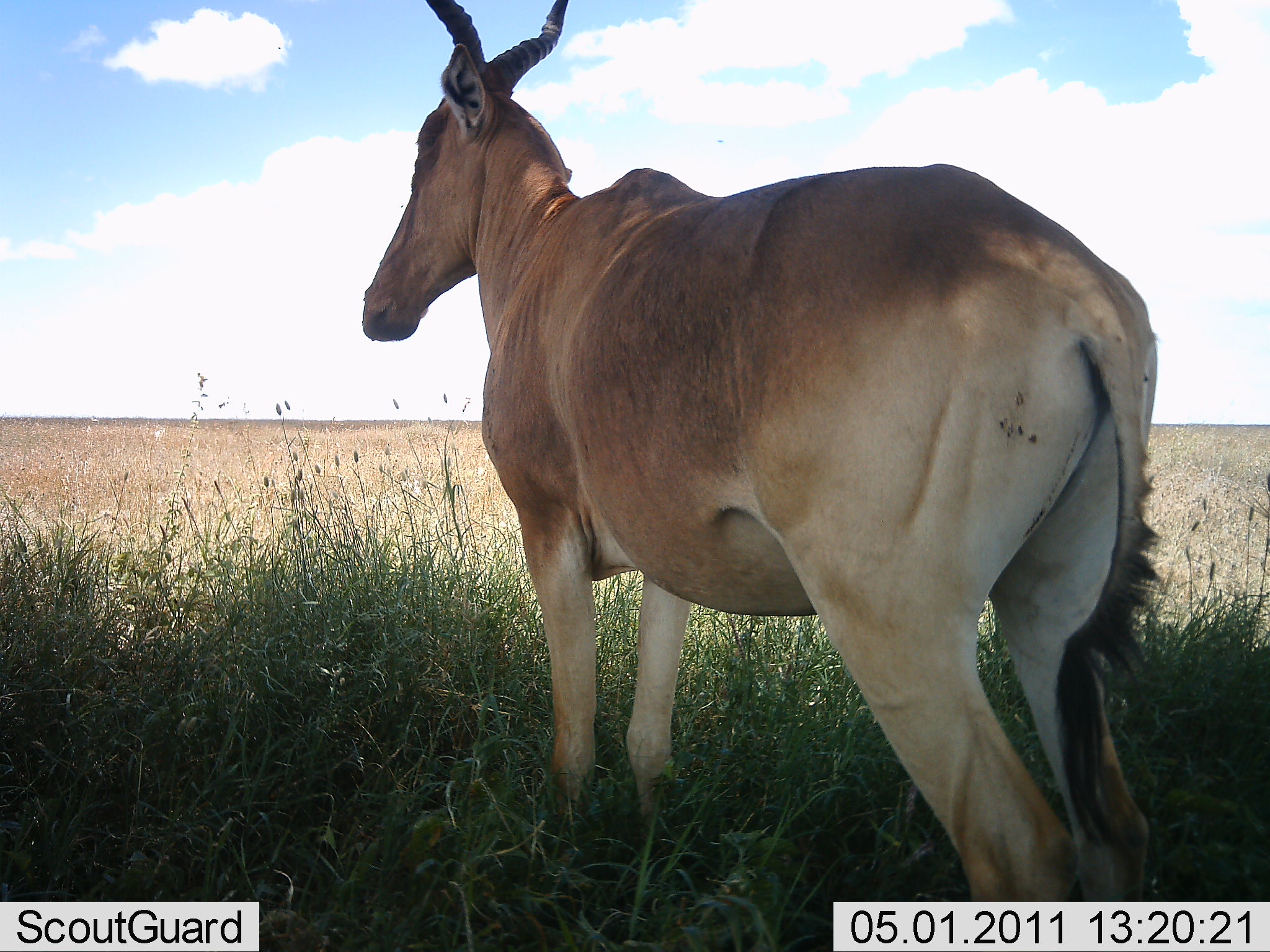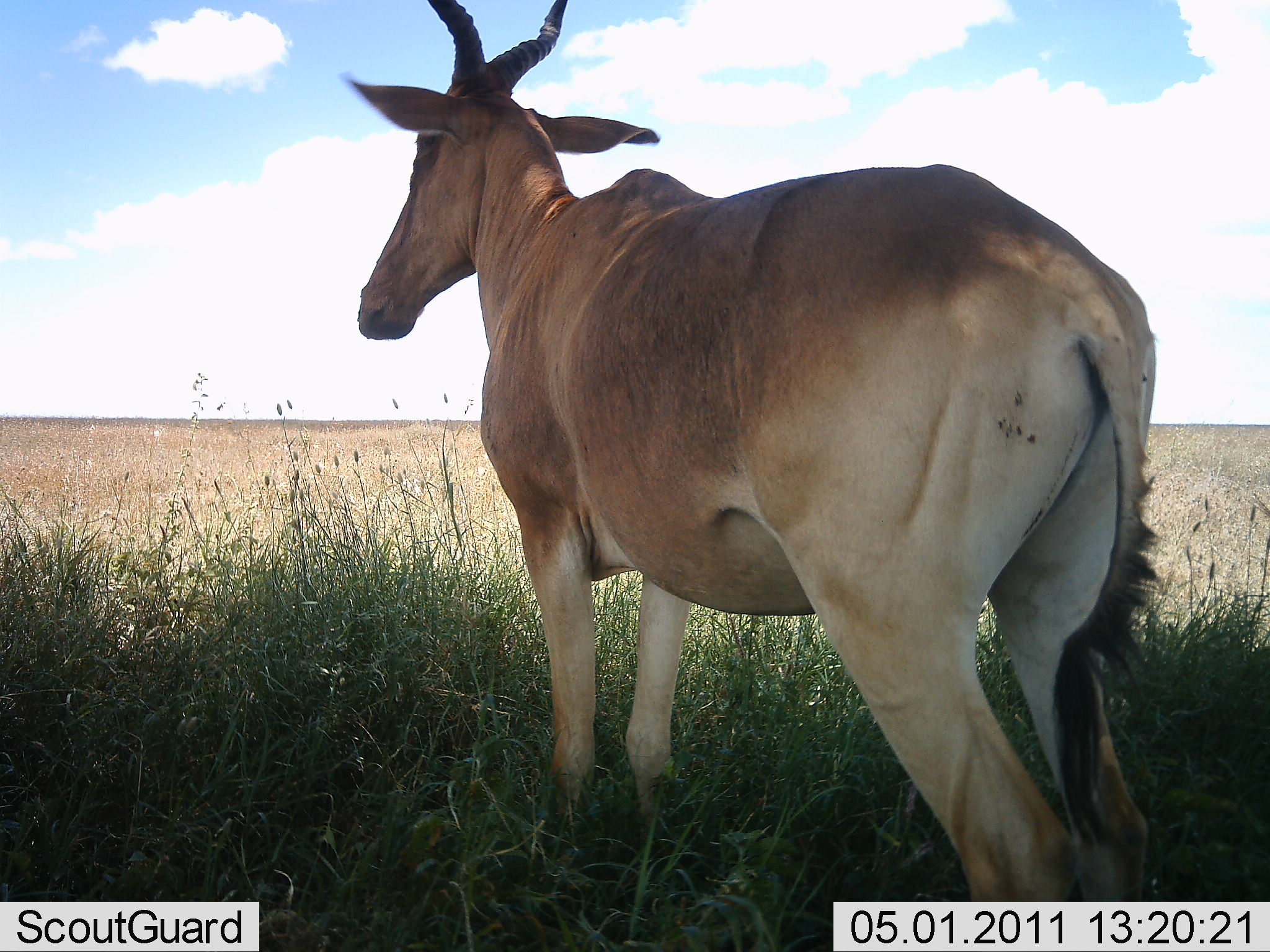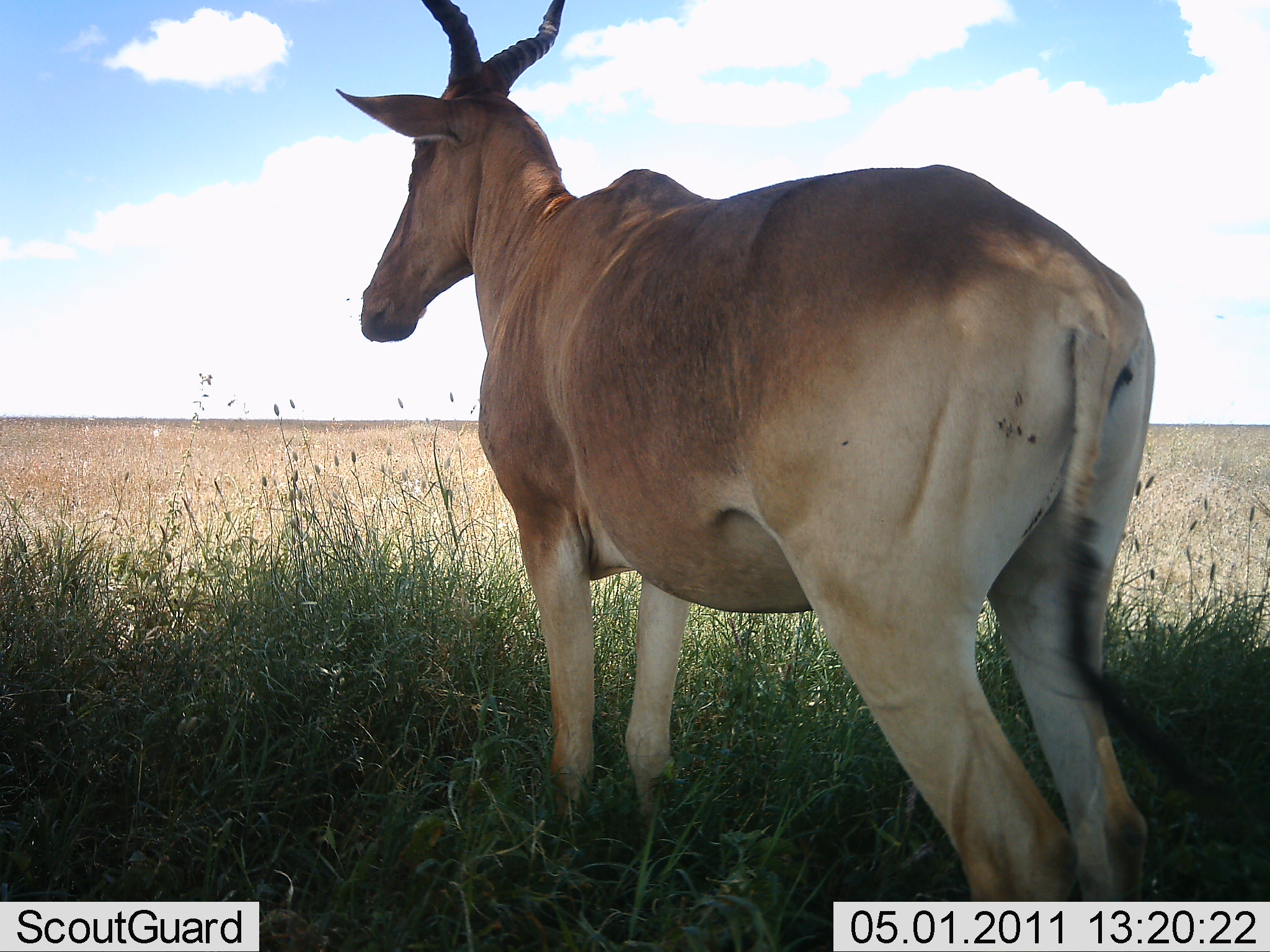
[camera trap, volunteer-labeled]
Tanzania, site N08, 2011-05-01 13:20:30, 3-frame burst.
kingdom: Animalia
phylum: Chordata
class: Mammalia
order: Artiodactyla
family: Bovidae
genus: Alcelaphus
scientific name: Alcelaphus buselaphus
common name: hartebeest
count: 1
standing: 100%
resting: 0%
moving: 0%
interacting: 0%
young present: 0%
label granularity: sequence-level